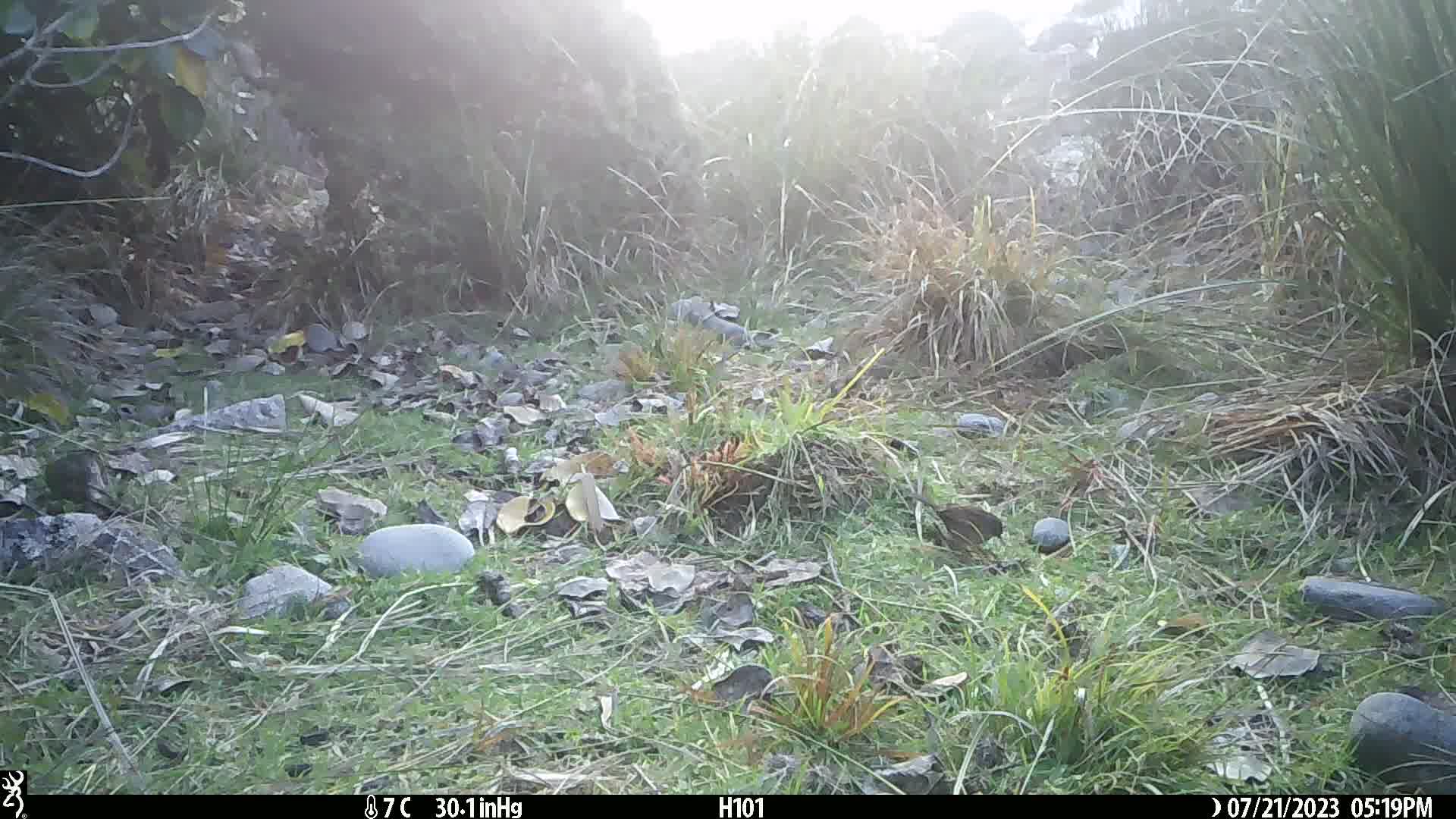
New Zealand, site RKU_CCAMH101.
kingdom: Animalia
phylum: Chordata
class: Aves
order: Passeriformes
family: Prunellidae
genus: Prunella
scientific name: Prunella modularis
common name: dunnock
Dunnock (Prunella modularis).